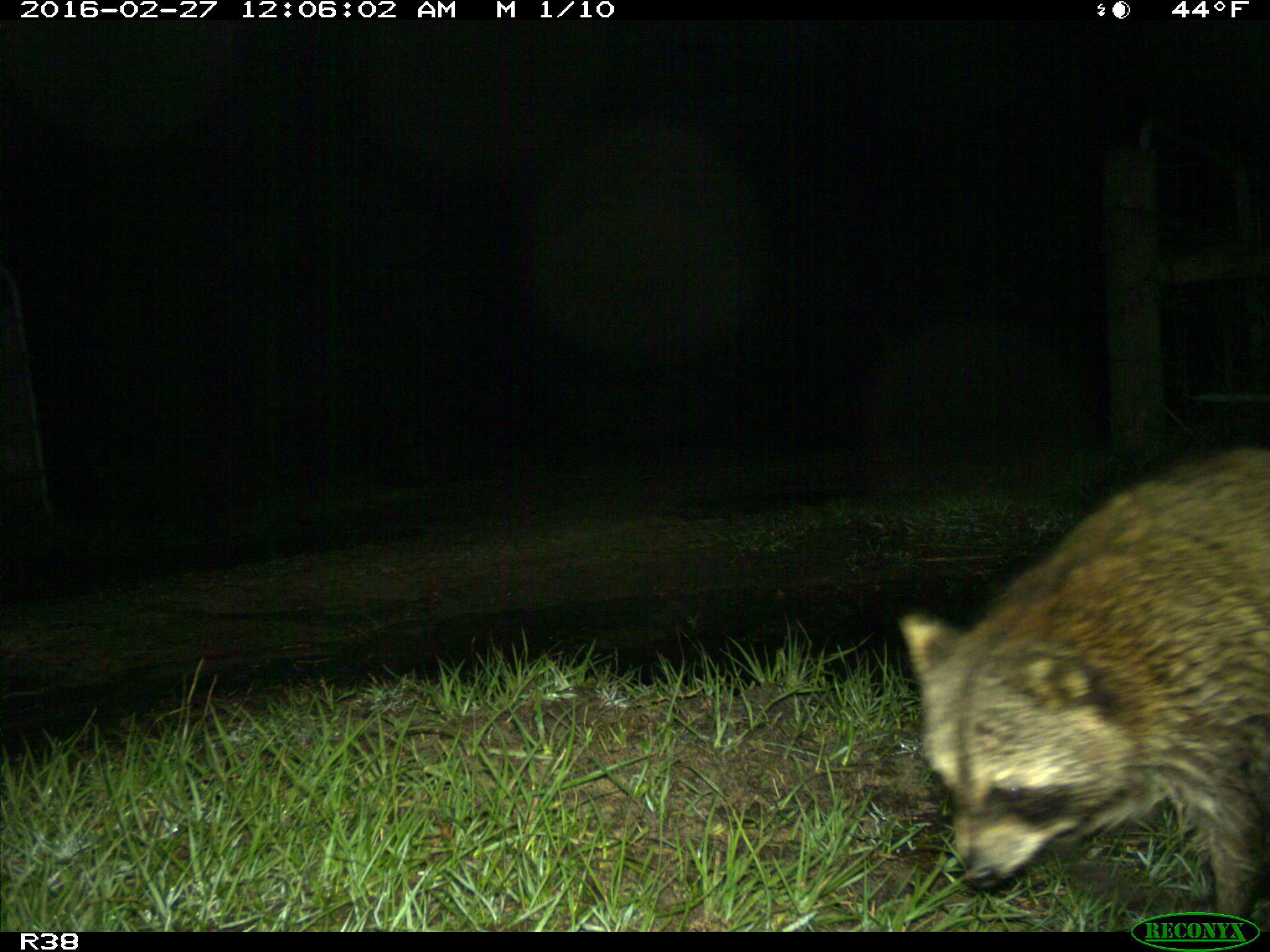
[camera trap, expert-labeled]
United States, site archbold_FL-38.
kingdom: Animalia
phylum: Chordata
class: Mammalia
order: Carnivora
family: Procyonidae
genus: Procyon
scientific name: Procyon lotor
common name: common raccoon